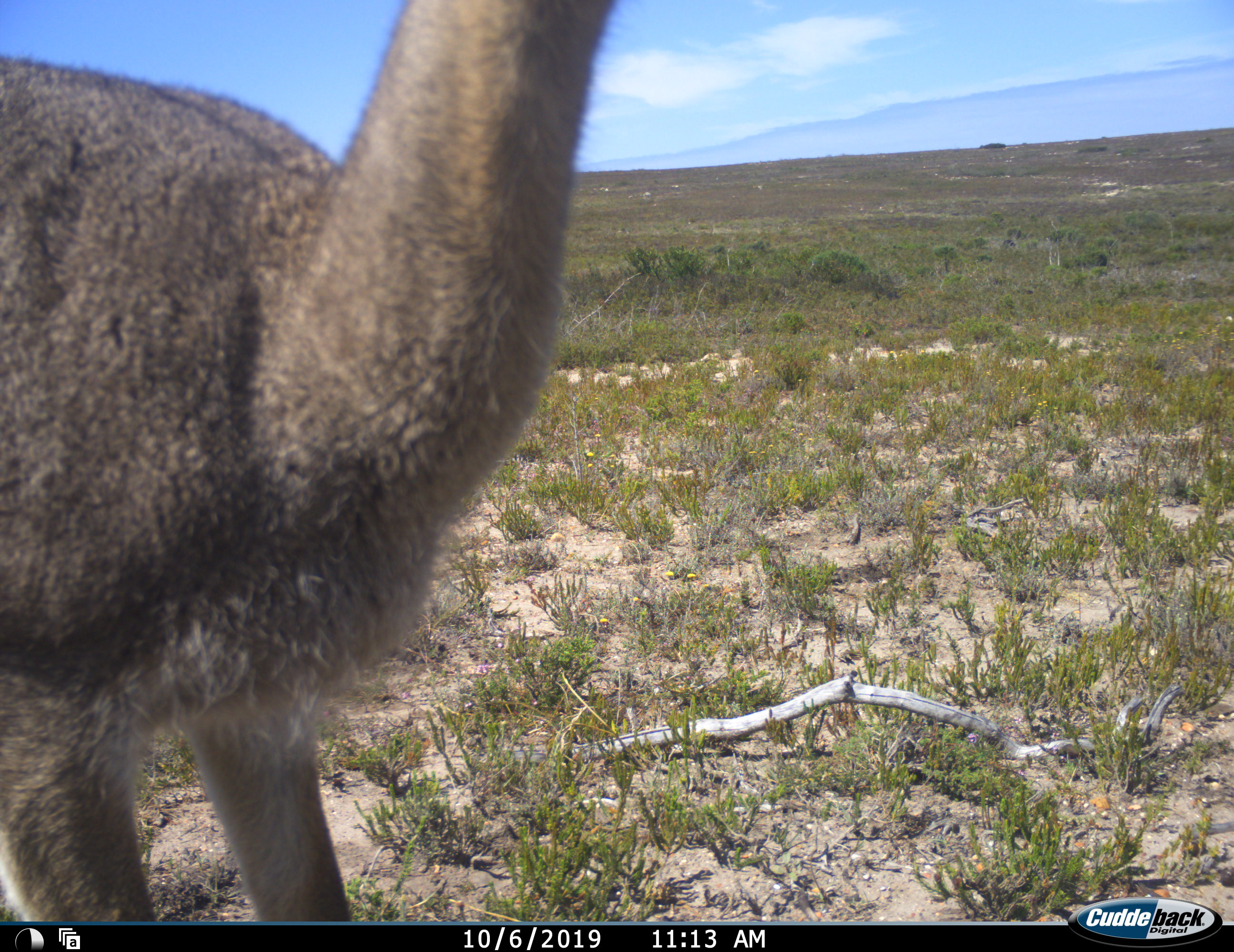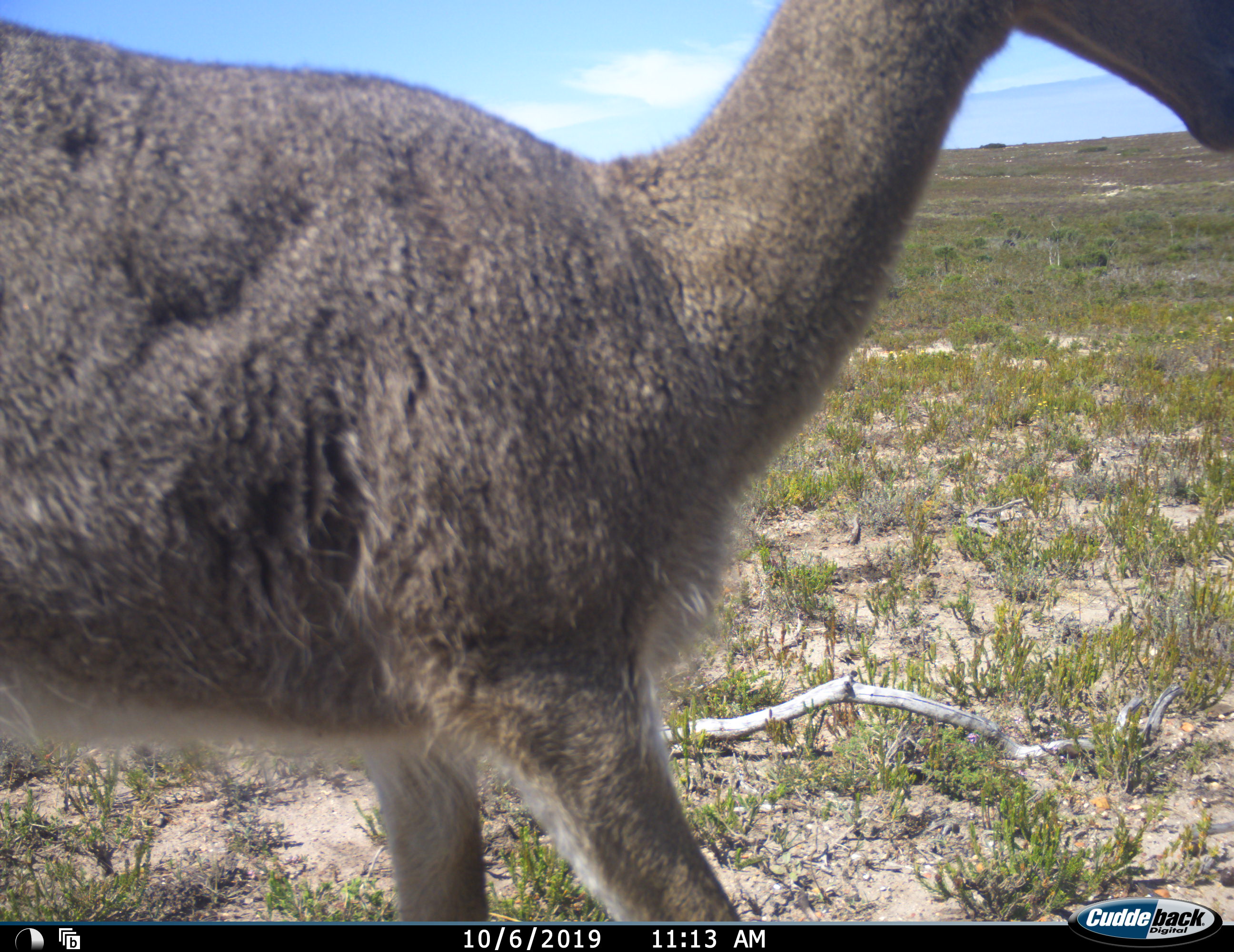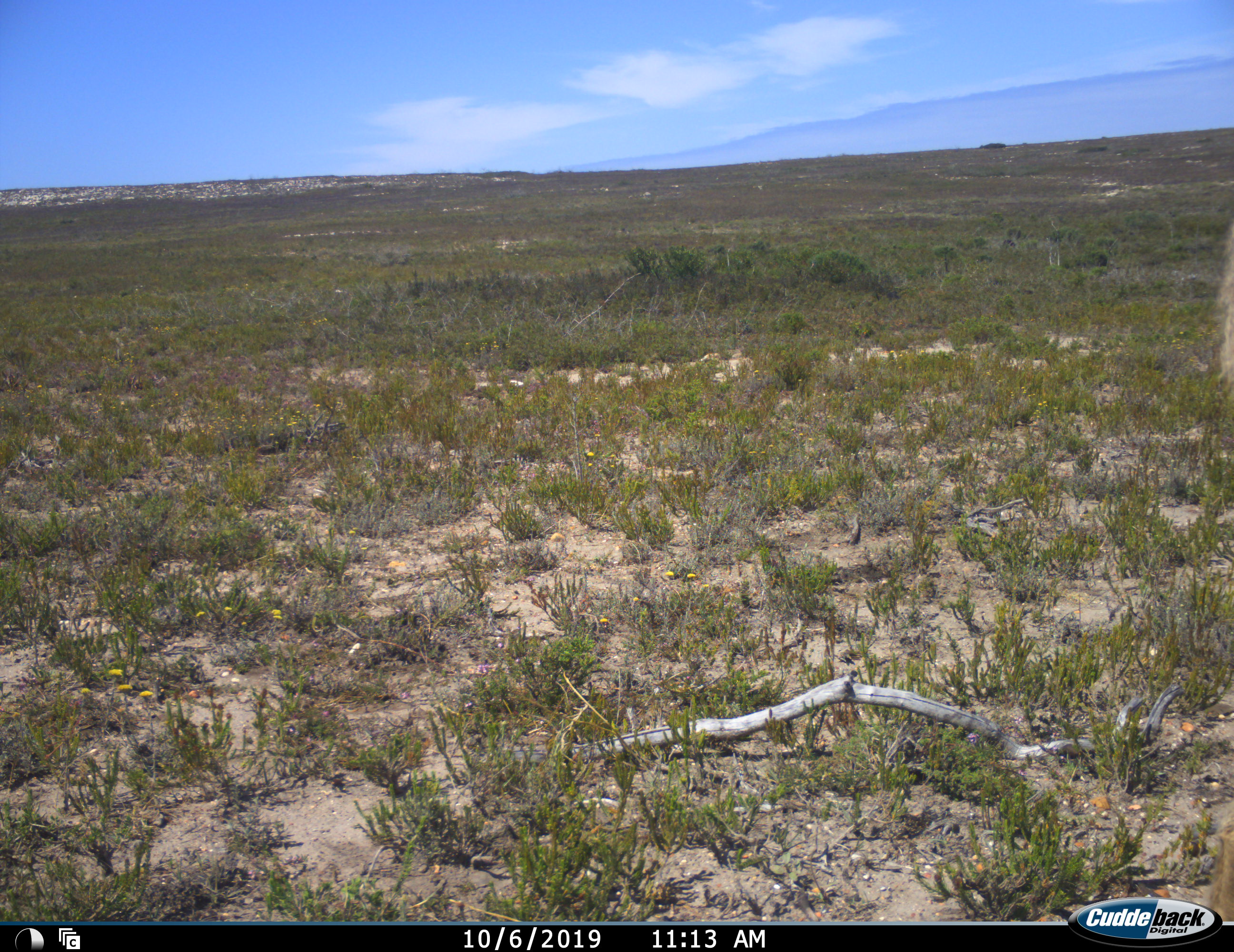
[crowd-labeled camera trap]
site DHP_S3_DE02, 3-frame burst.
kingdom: Animalia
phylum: Chordata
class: Mammalia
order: Artiodactyla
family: Bovidae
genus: Pelea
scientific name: Pelea capreolus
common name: grey rhebok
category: rhebokgrey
Rhebokgrey (grey rhebok) (Pelea capreolus), count 1. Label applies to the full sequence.